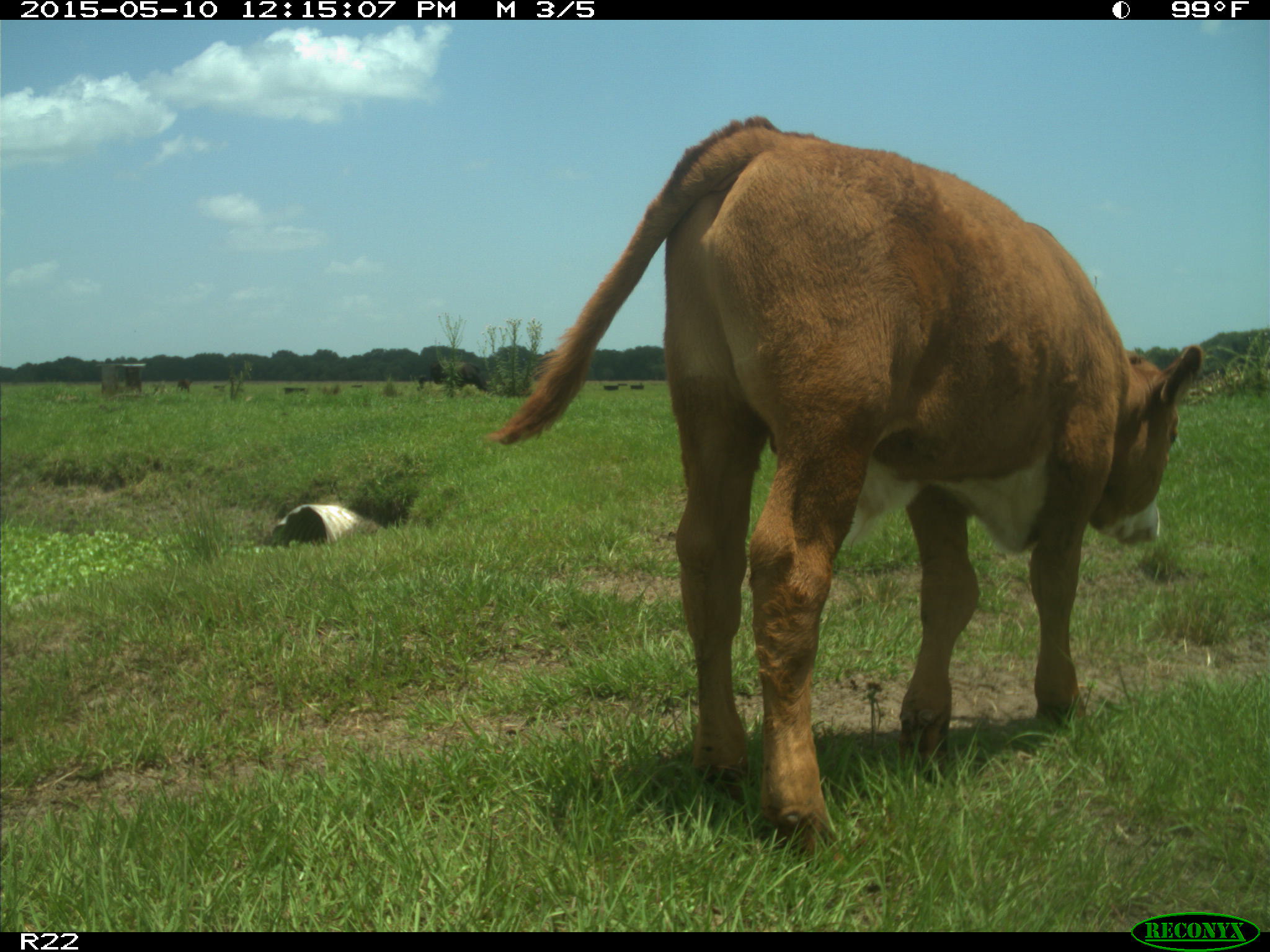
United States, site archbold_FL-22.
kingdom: Animalia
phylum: Chordata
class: Mammalia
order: Artiodactyla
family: Bovidae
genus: Bos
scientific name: Bos taurus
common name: domestic cow